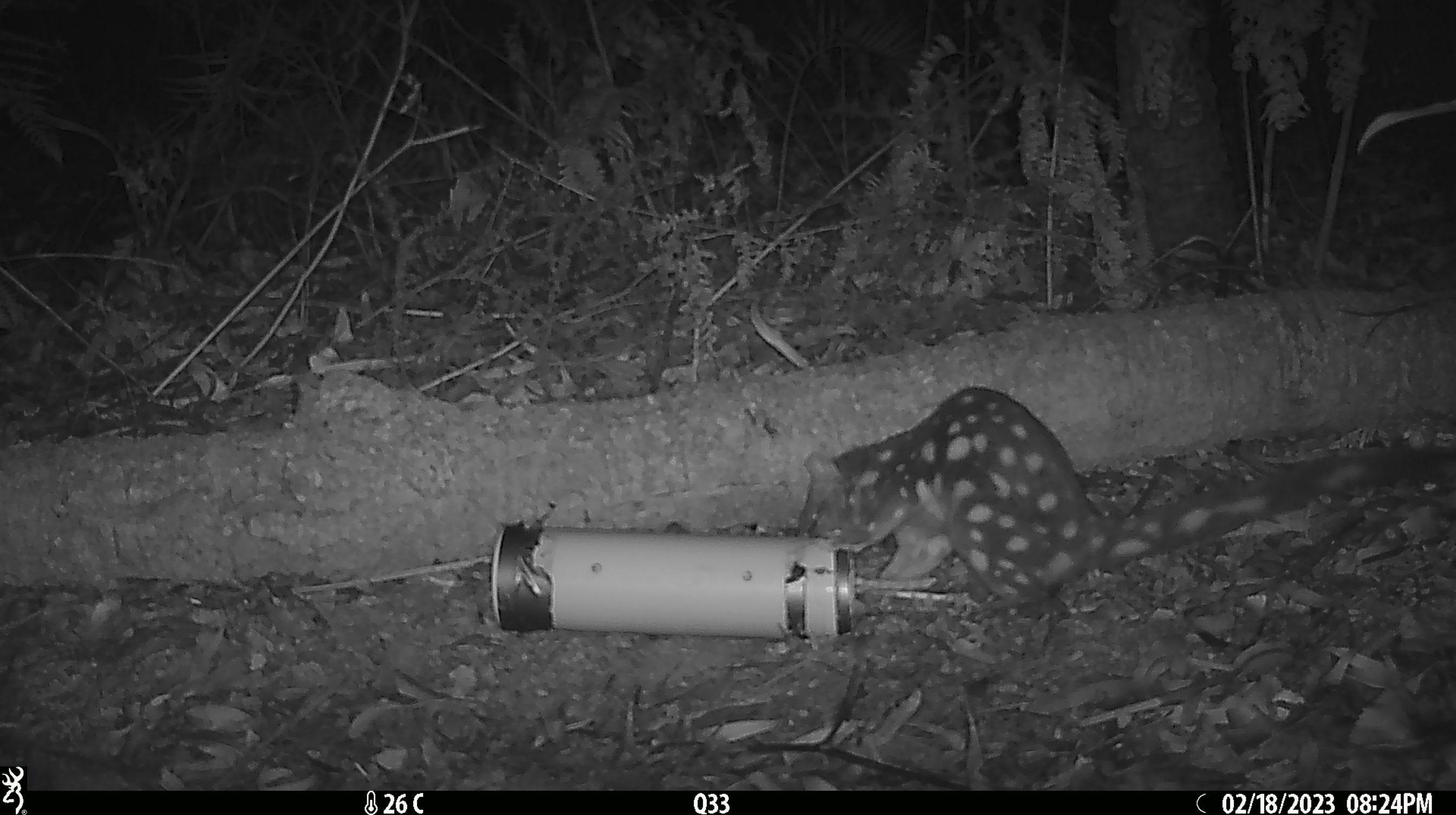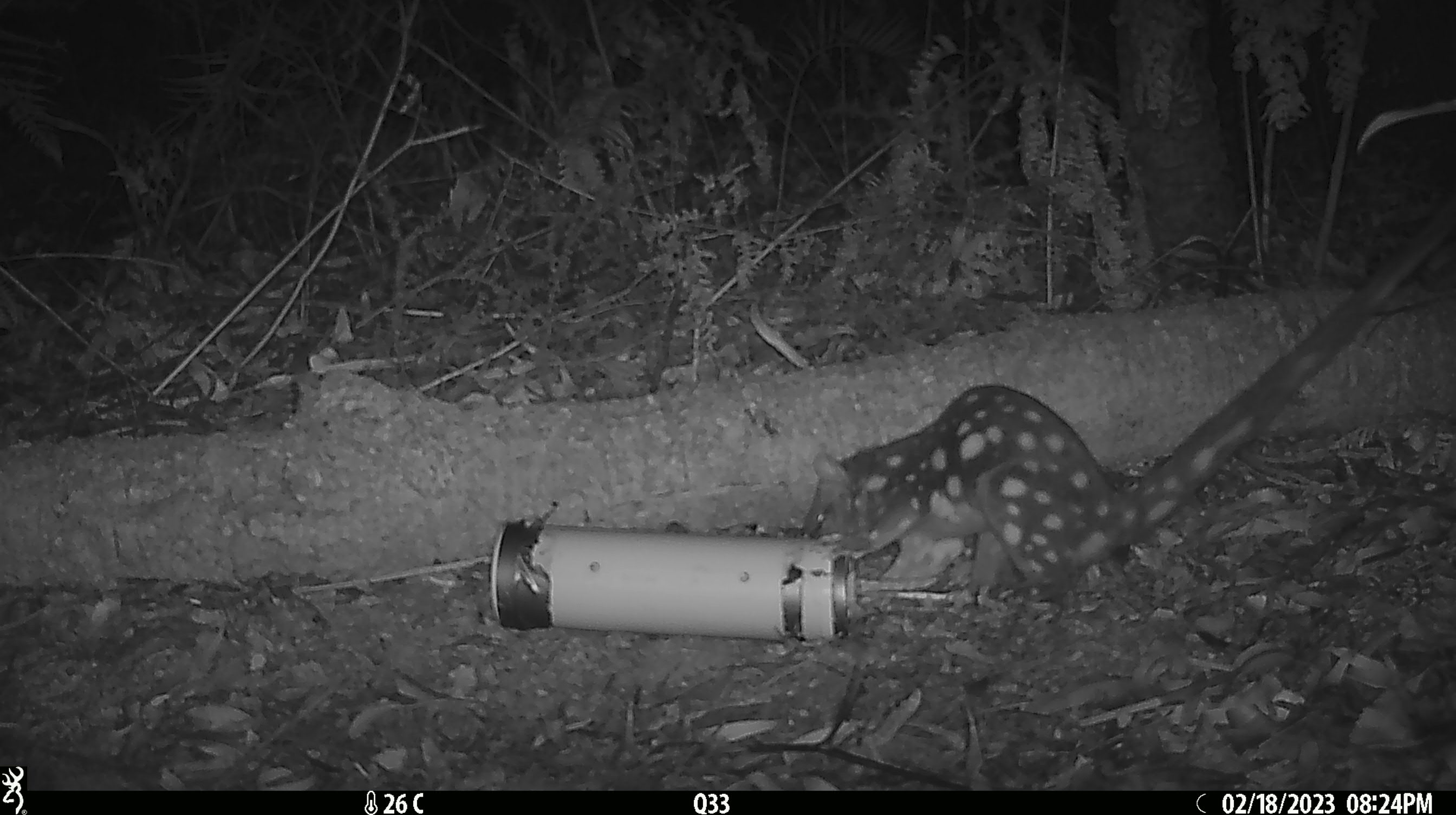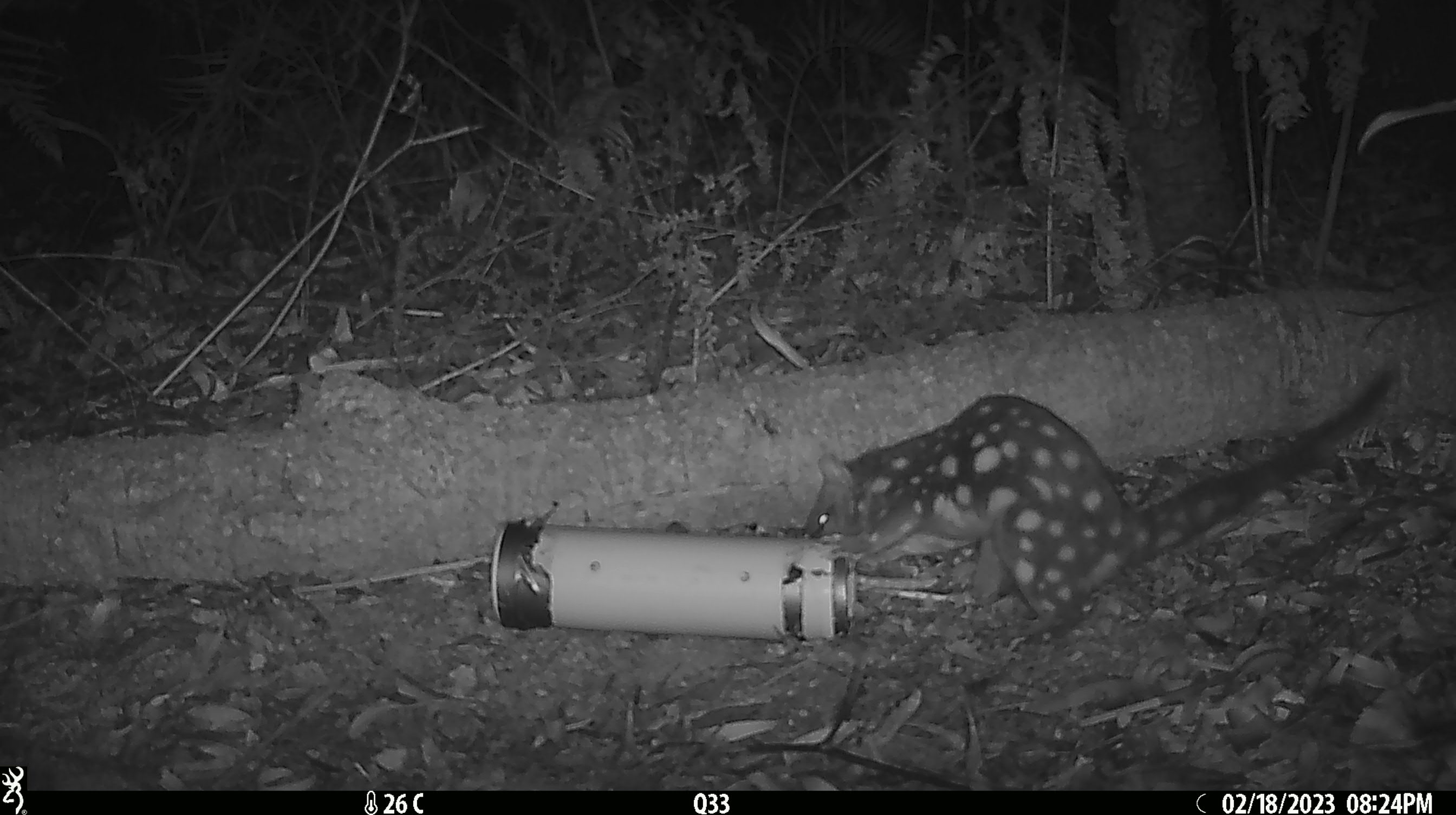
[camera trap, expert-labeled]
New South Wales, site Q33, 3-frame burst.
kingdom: Animalia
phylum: Chordata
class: Mammalia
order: Dasyuromorphia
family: Dasyuridae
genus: Dasyurus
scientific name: Dasyurus maculatus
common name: spotted-tailed quoll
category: quoll